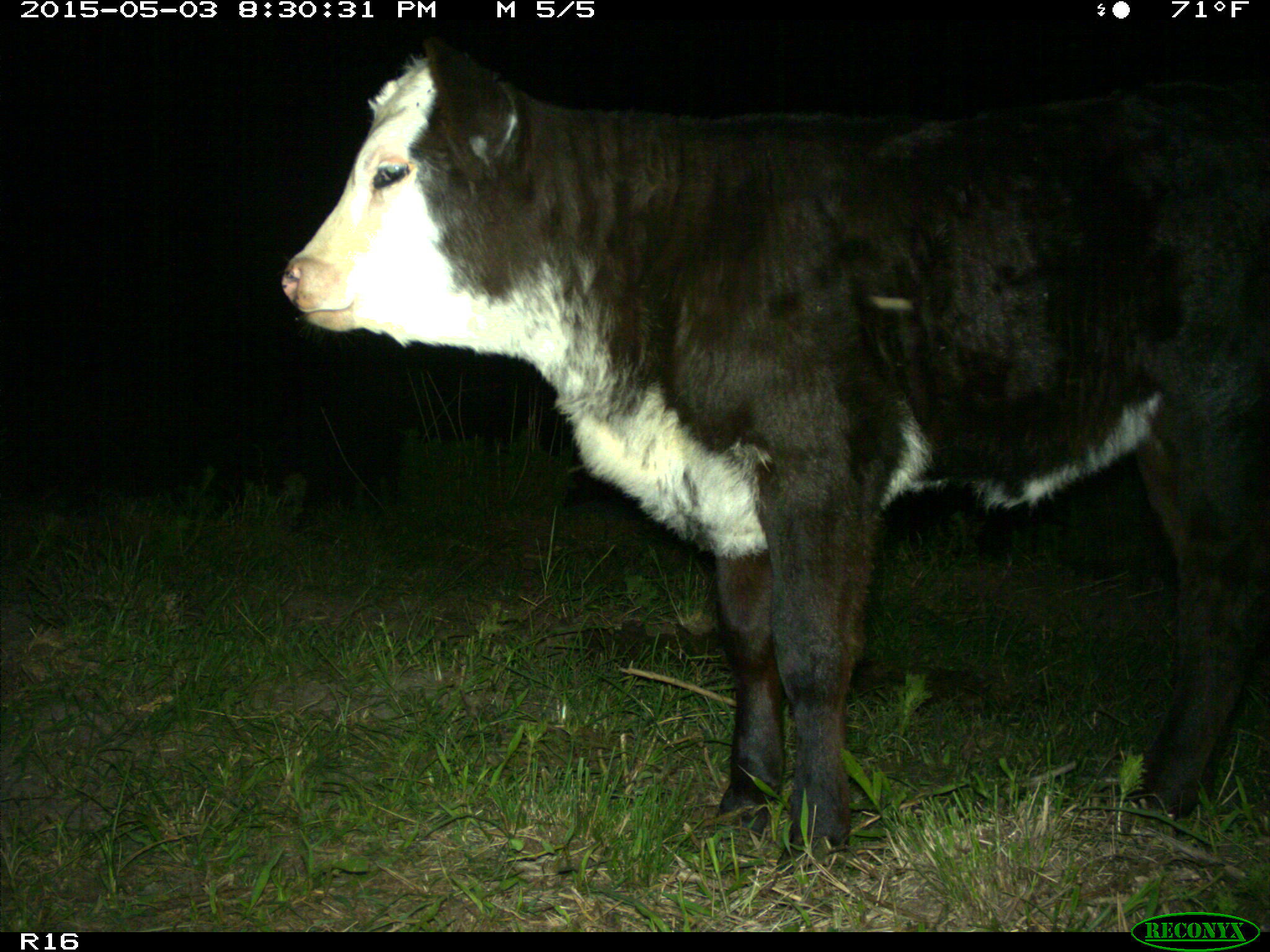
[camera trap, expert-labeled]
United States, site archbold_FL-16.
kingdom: Animalia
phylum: Chordata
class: Mammalia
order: Artiodactyla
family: Bovidae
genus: Bos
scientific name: Bos taurus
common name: domestic cow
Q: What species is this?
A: Bos taurus (domestic cow).